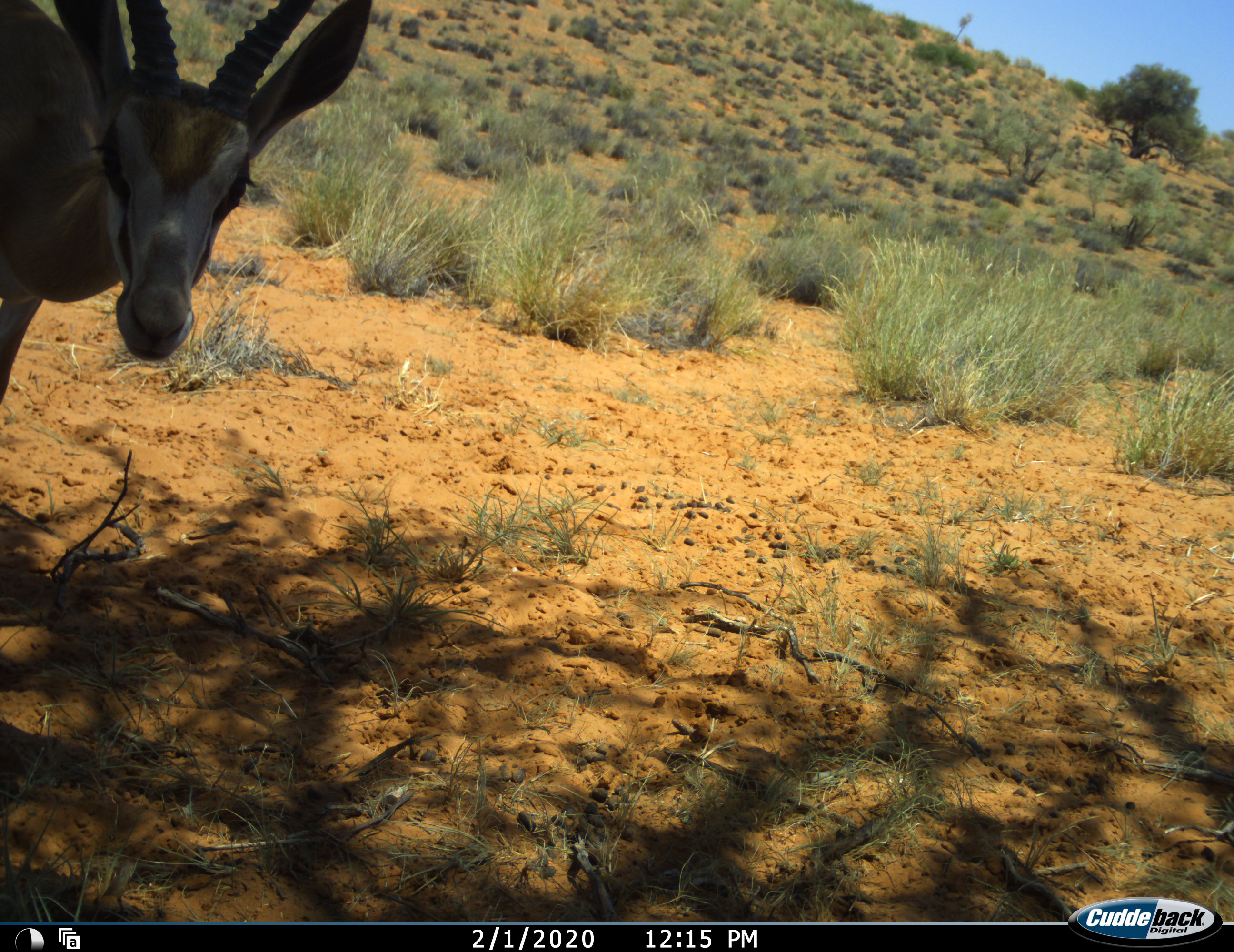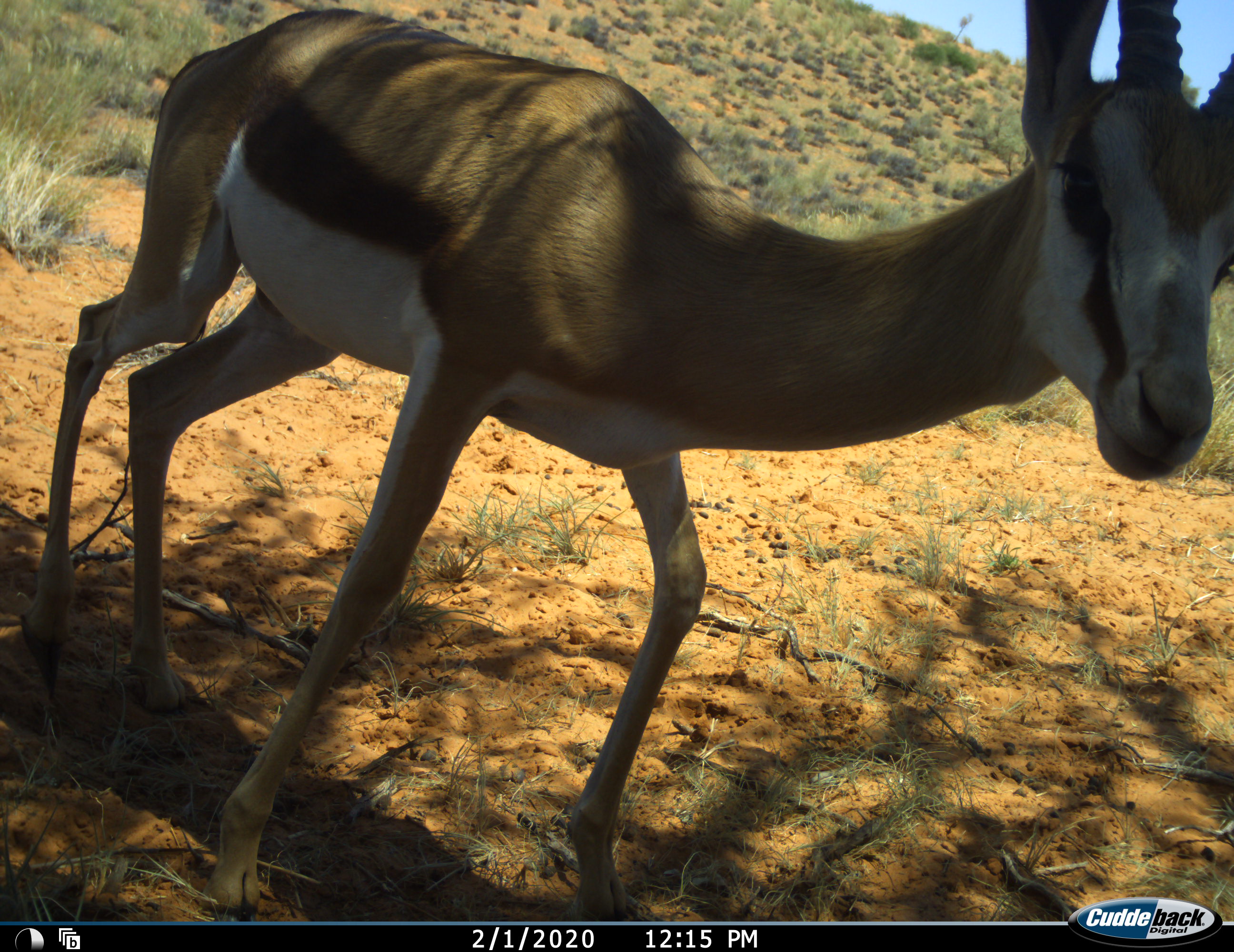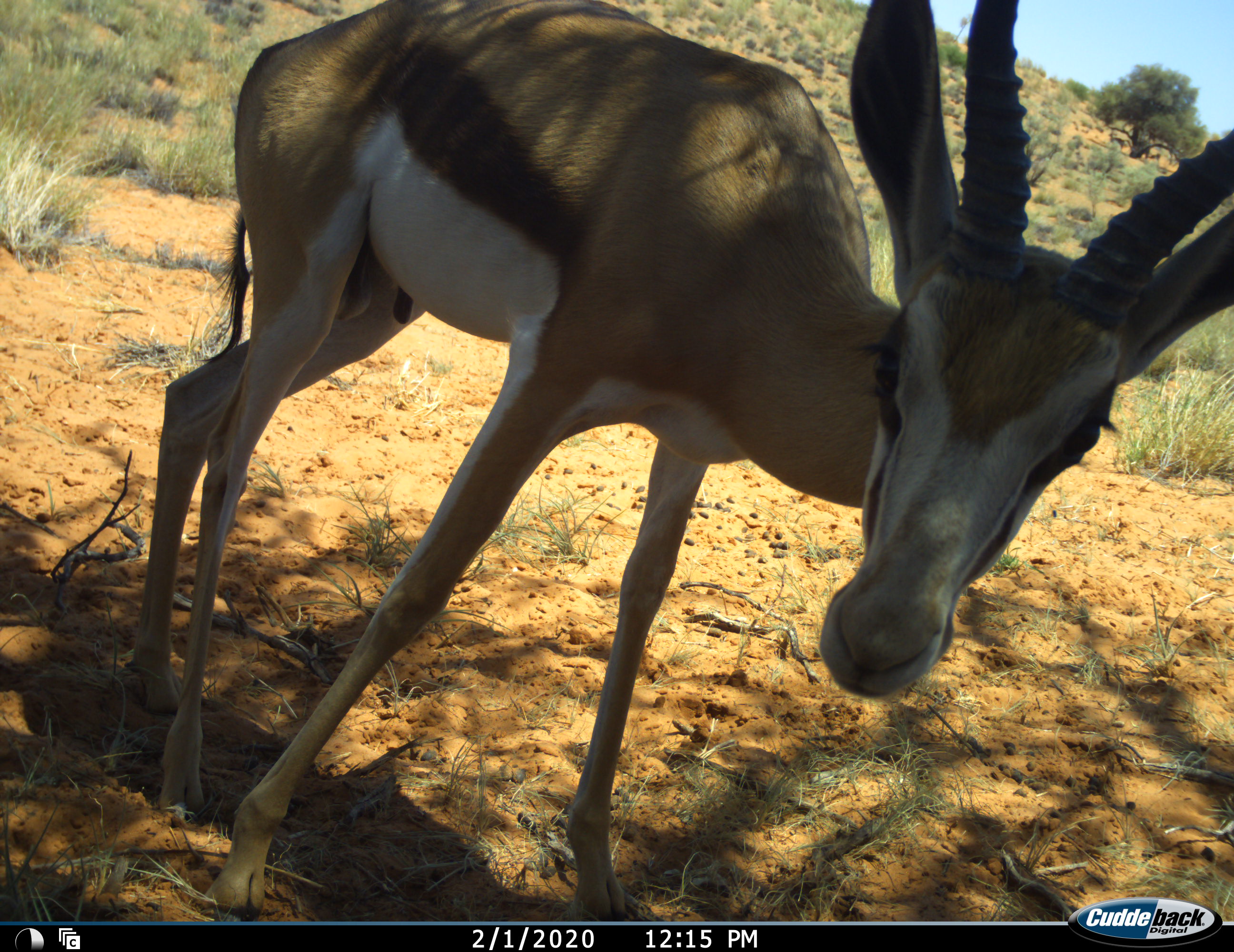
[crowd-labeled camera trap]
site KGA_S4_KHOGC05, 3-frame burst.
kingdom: Animalia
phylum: Chordata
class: Mammalia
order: Artiodactyla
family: Bovidae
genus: Antidorcas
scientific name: Antidorcas marsupialis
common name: springbok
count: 1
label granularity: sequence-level